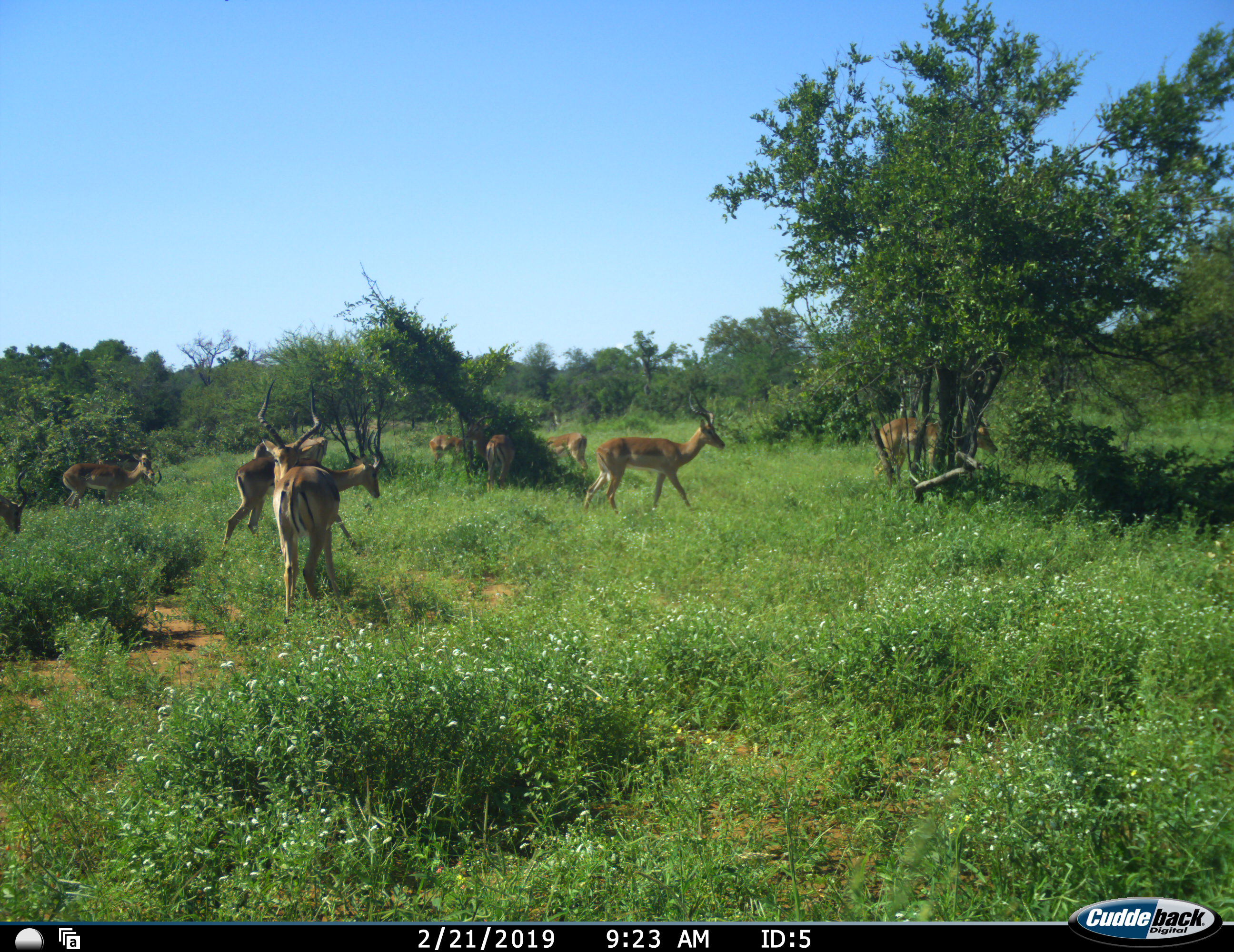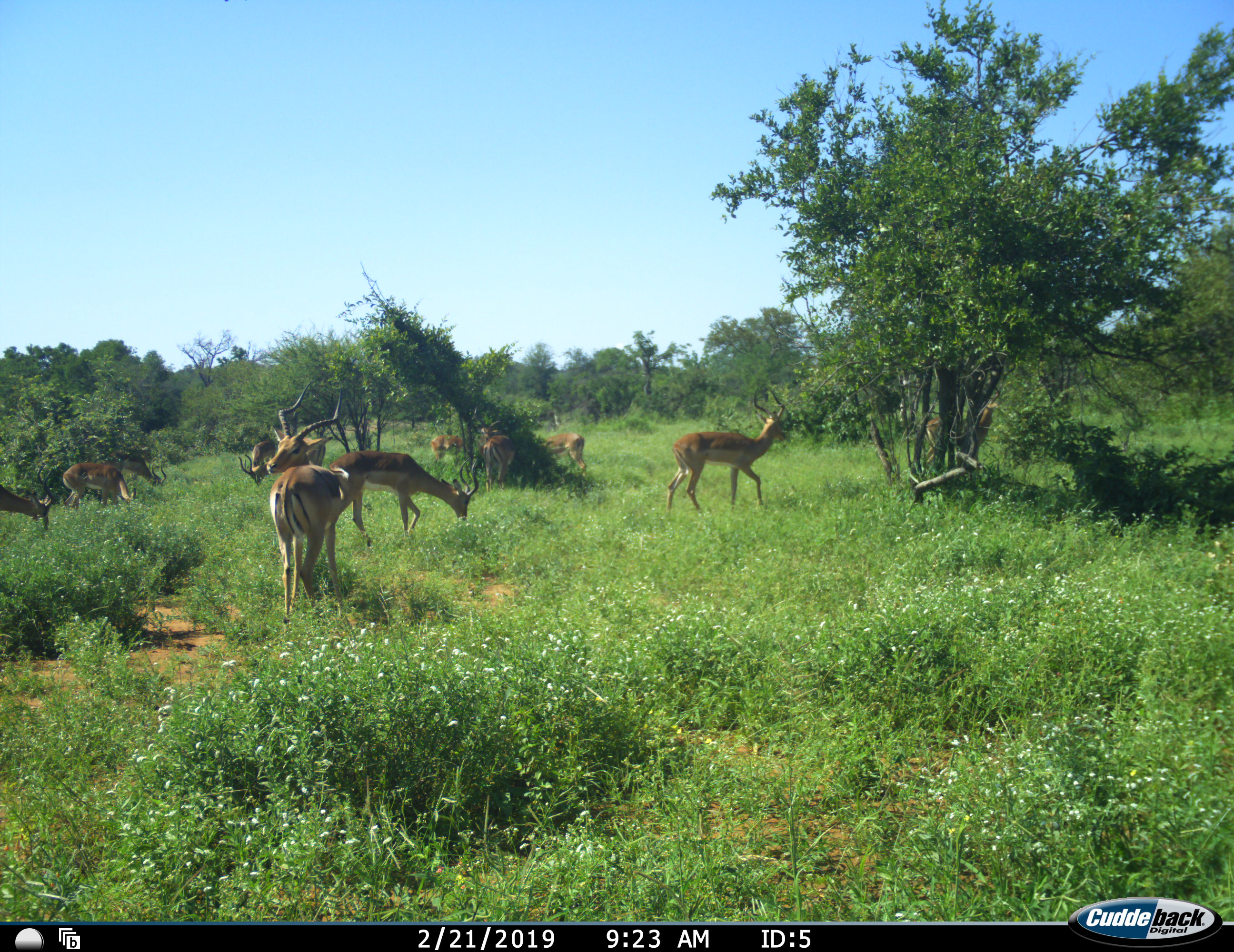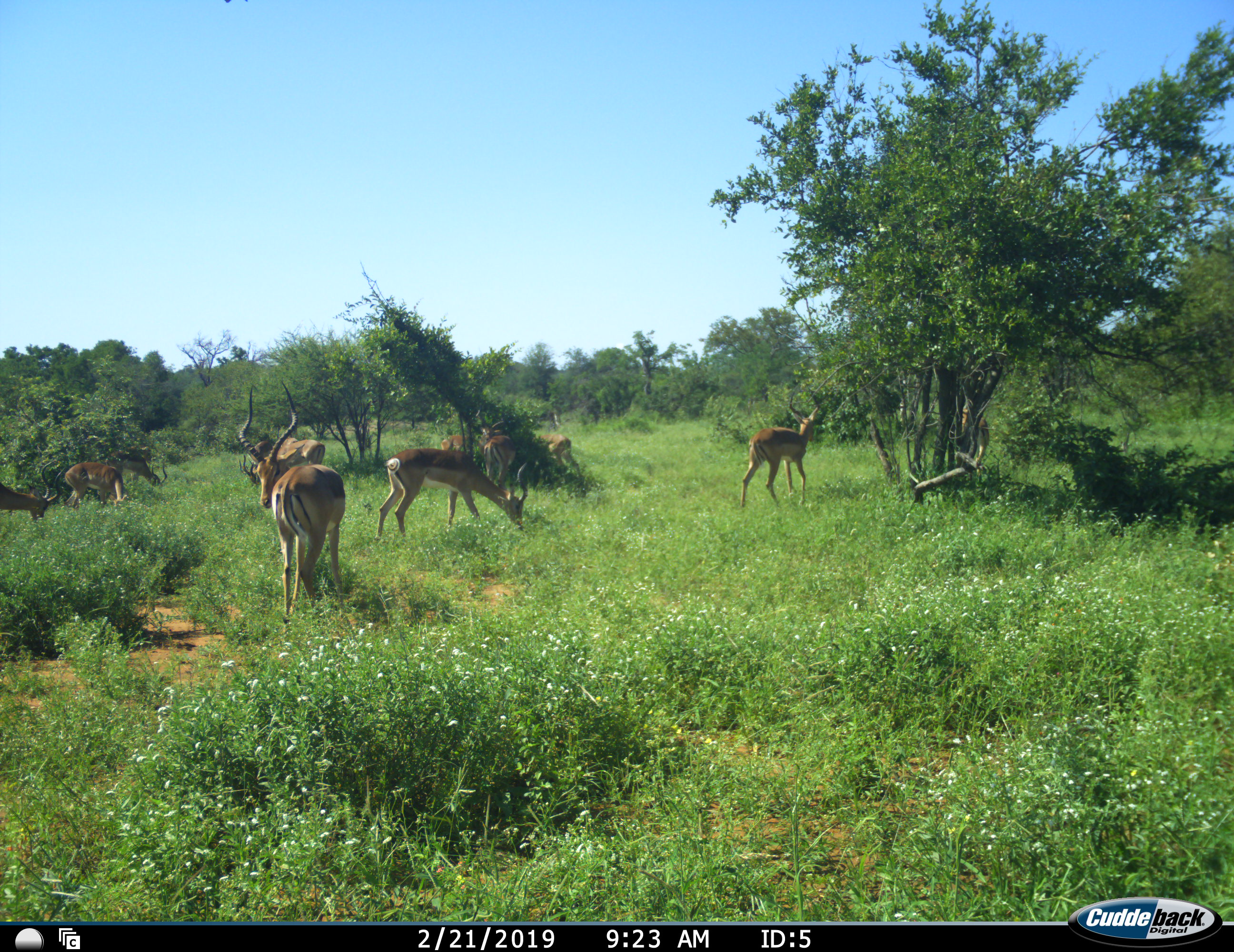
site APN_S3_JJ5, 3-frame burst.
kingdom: Animalia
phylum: Chordata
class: Mammalia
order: Artiodactyla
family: Bovidae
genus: Aepyceros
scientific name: Aepyceros melampus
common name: impala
Impala (Aepyceros melampus), count 11-50. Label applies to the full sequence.